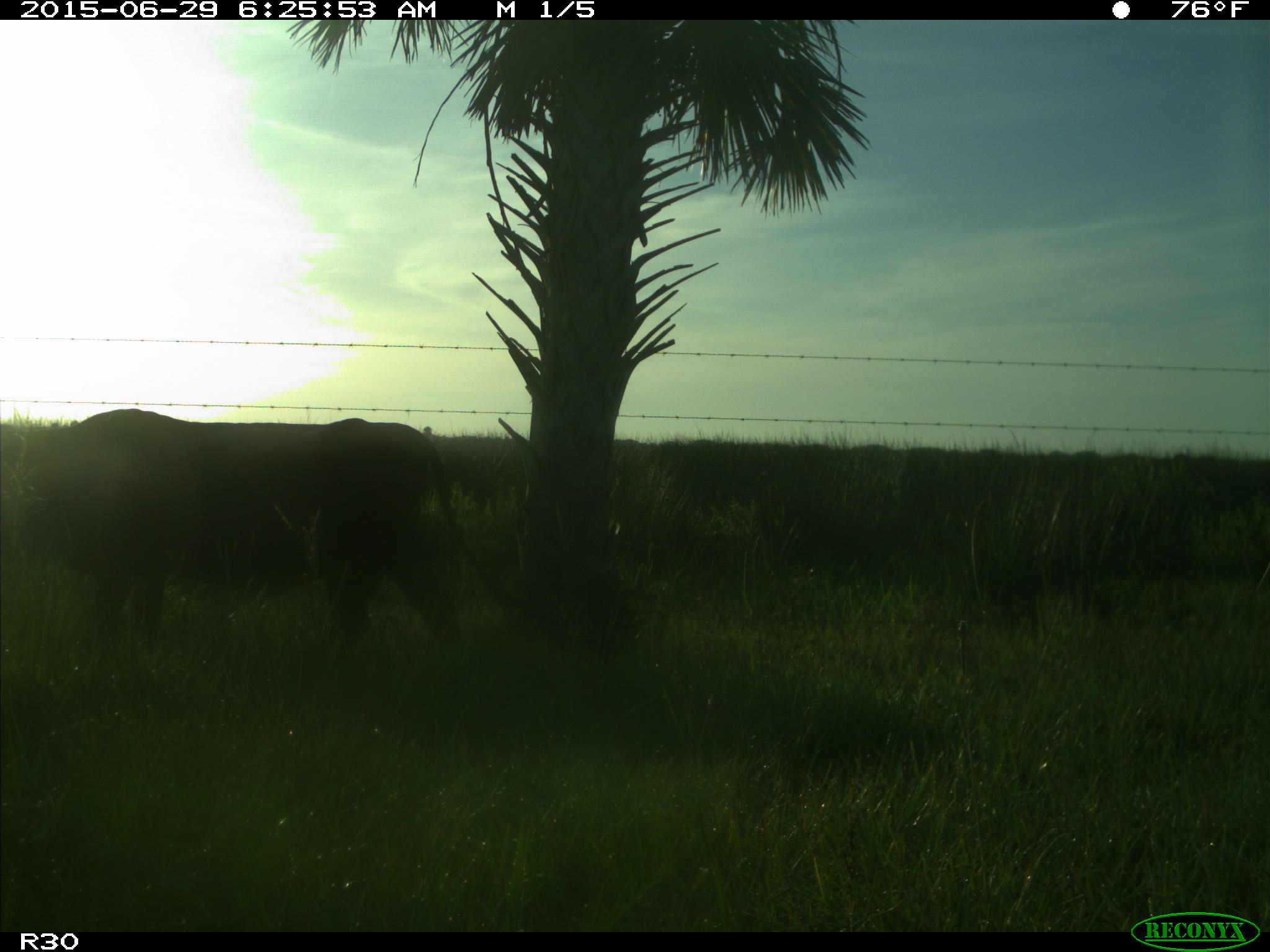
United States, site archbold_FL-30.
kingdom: Animalia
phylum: Chordata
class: Mammalia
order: Artiodactyla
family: Bovidae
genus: Bos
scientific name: Bos taurus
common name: domestic cow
Bos taurus (domestic cow).